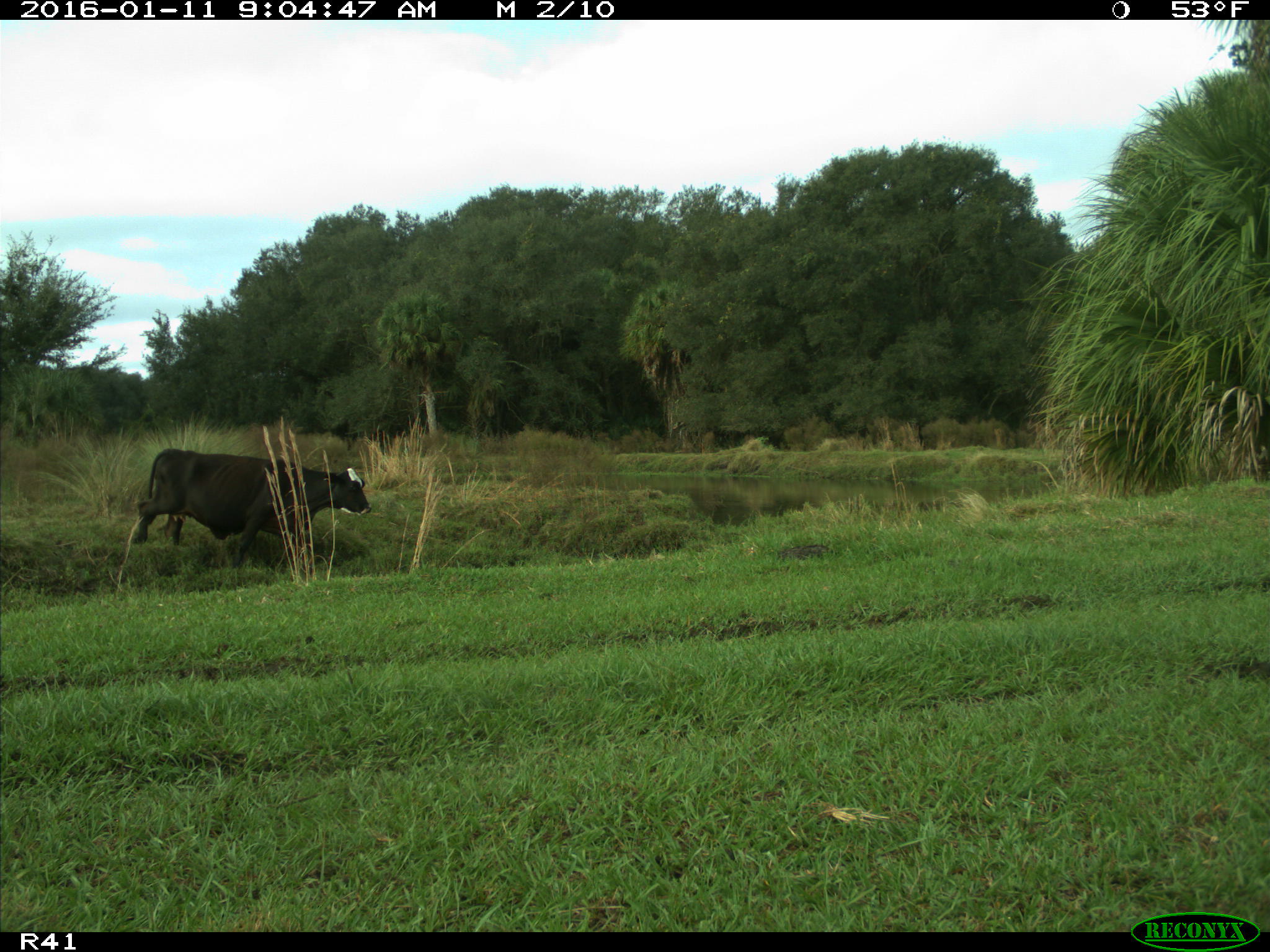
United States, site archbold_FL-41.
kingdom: Animalia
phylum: Chordata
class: Mammalia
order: Artiodactyla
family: Bovidae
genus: Bos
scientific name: Bos taurus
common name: domestic cow